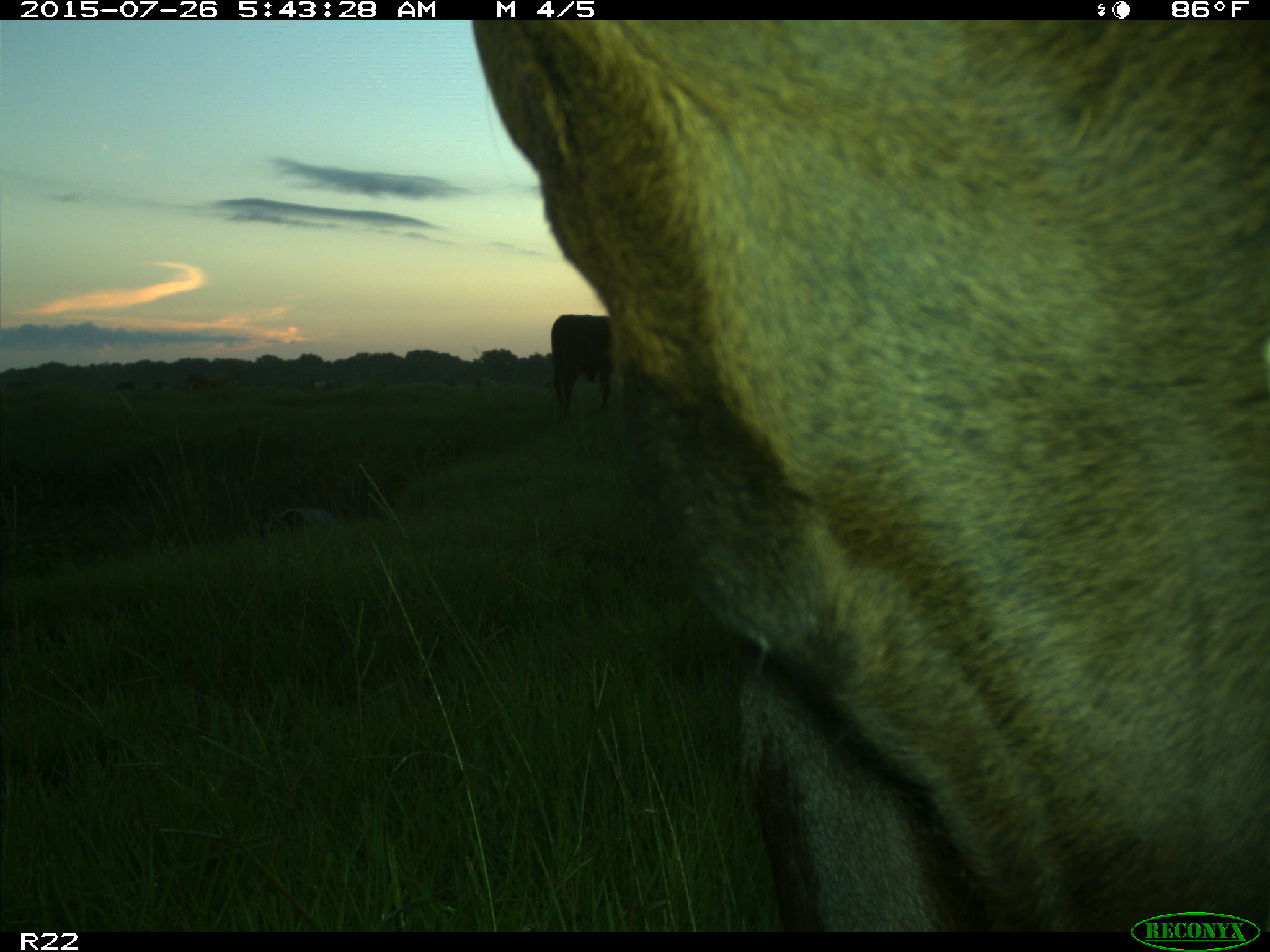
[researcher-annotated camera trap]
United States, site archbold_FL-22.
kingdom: Animalia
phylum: Chordata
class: Mammalia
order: Artiodactyla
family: Bovidae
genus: Bos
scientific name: Bos taurus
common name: domestic cow